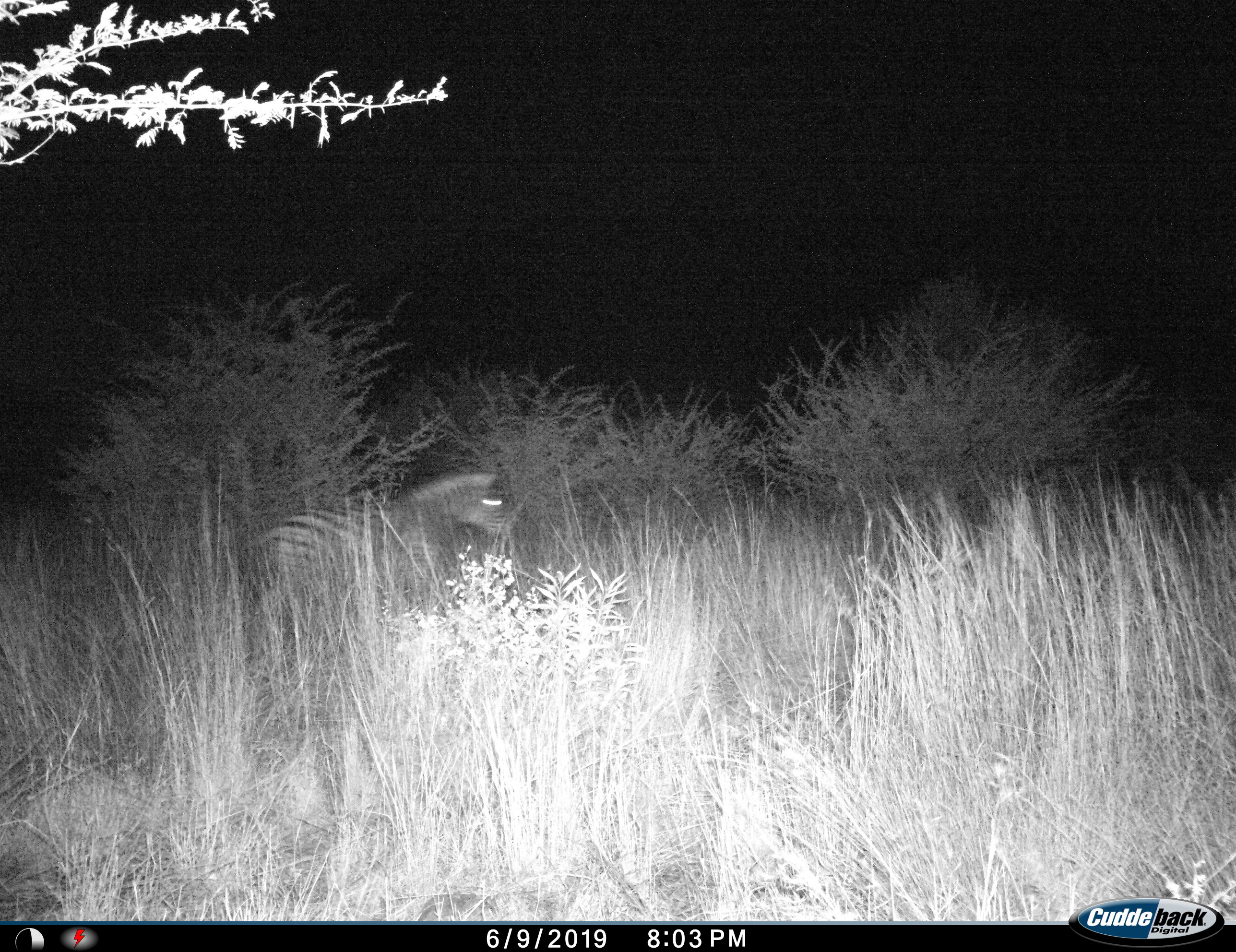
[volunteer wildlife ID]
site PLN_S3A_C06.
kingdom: Animalia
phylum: Chordata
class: Mammalia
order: Perissodactyla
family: Equidae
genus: Equus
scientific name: Equus quagga burchellii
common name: burchell's zebra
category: zebraburchells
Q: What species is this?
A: Zebraburchells (burchell's zebra) (Equus quagga burchellii).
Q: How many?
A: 1.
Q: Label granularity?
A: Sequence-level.